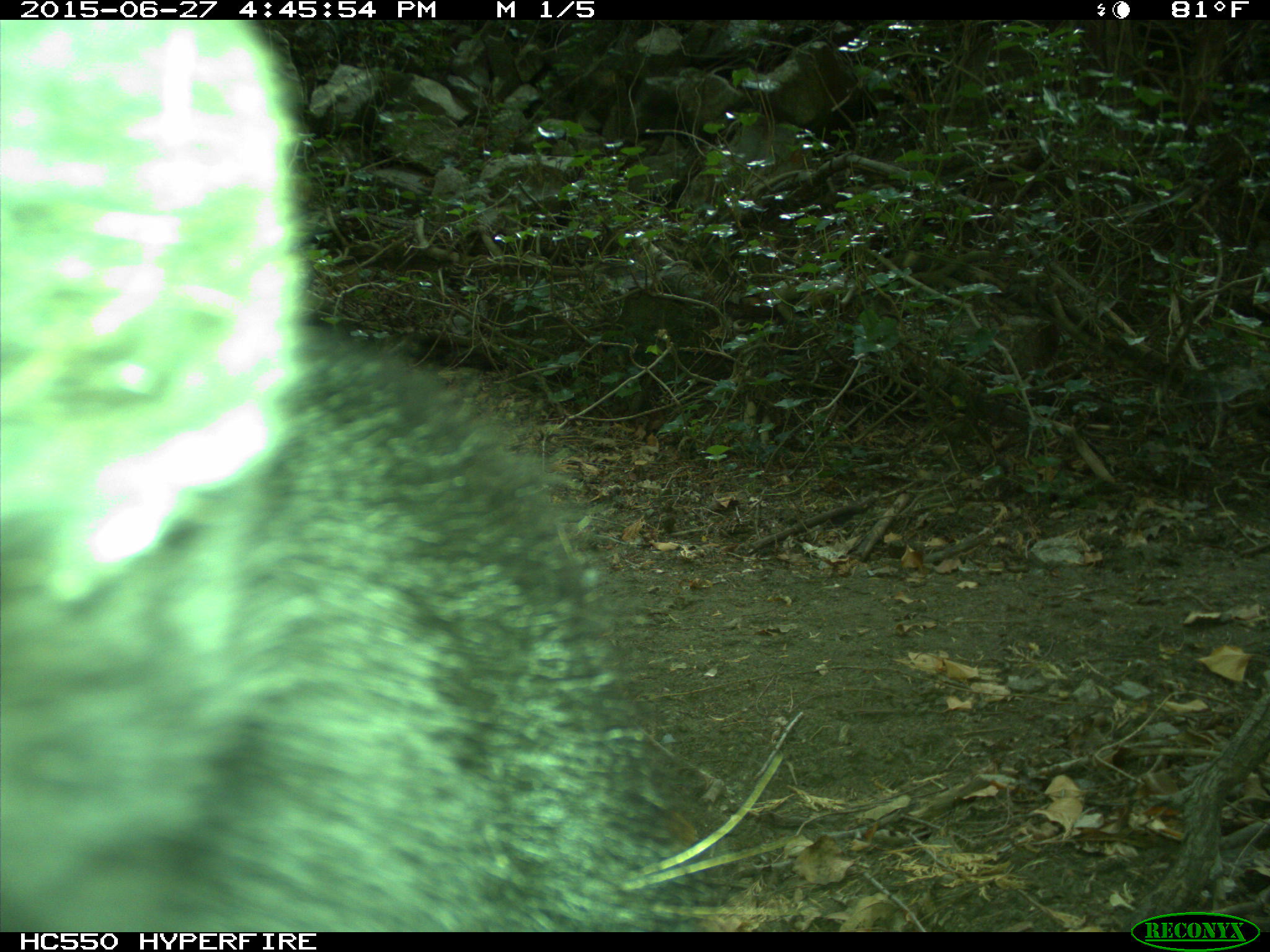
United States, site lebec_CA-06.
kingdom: Animalia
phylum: Chordata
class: Mammalia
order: Carnivora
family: Ursidae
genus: Ursus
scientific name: Ursus americanus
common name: american black bear